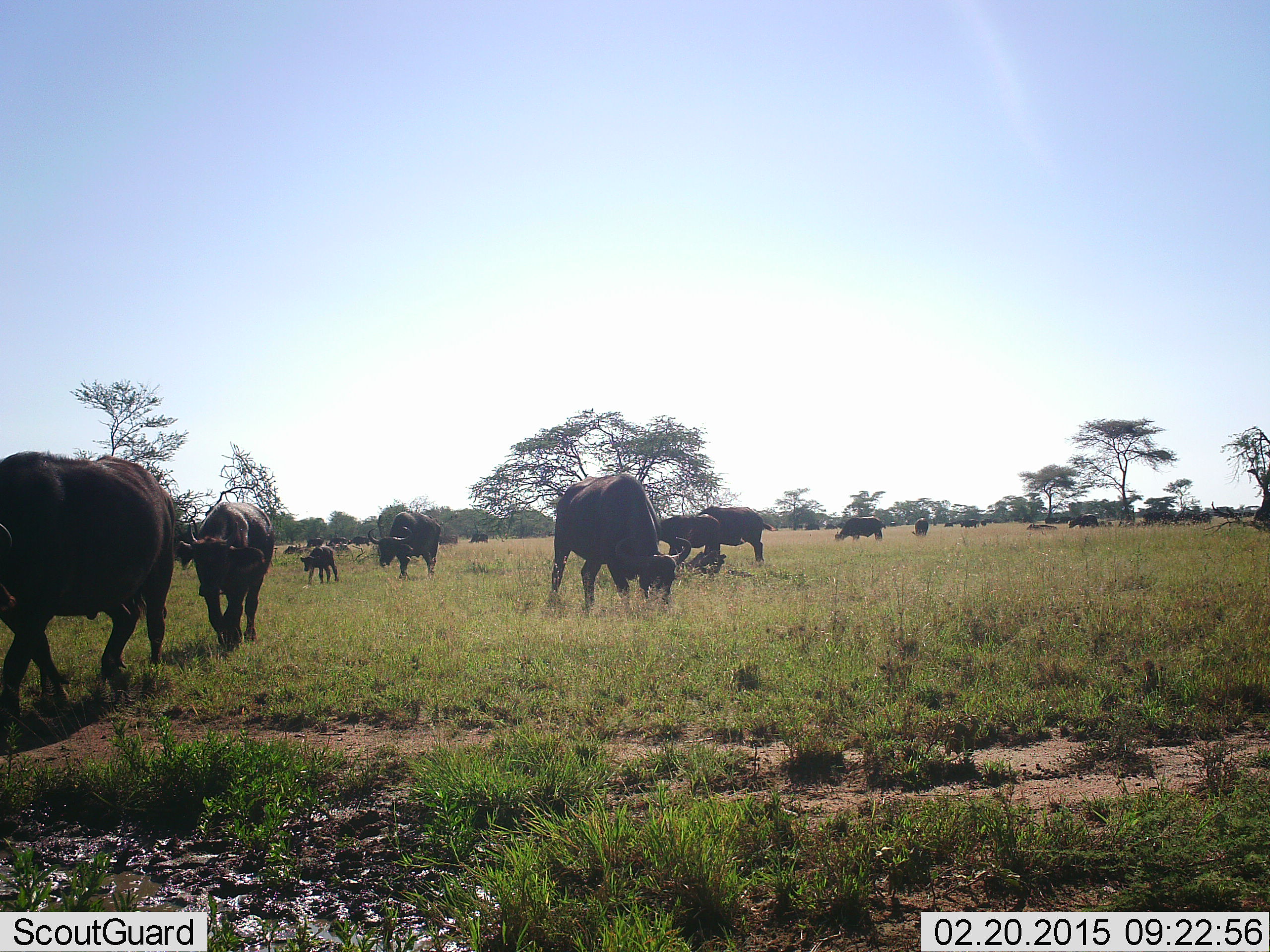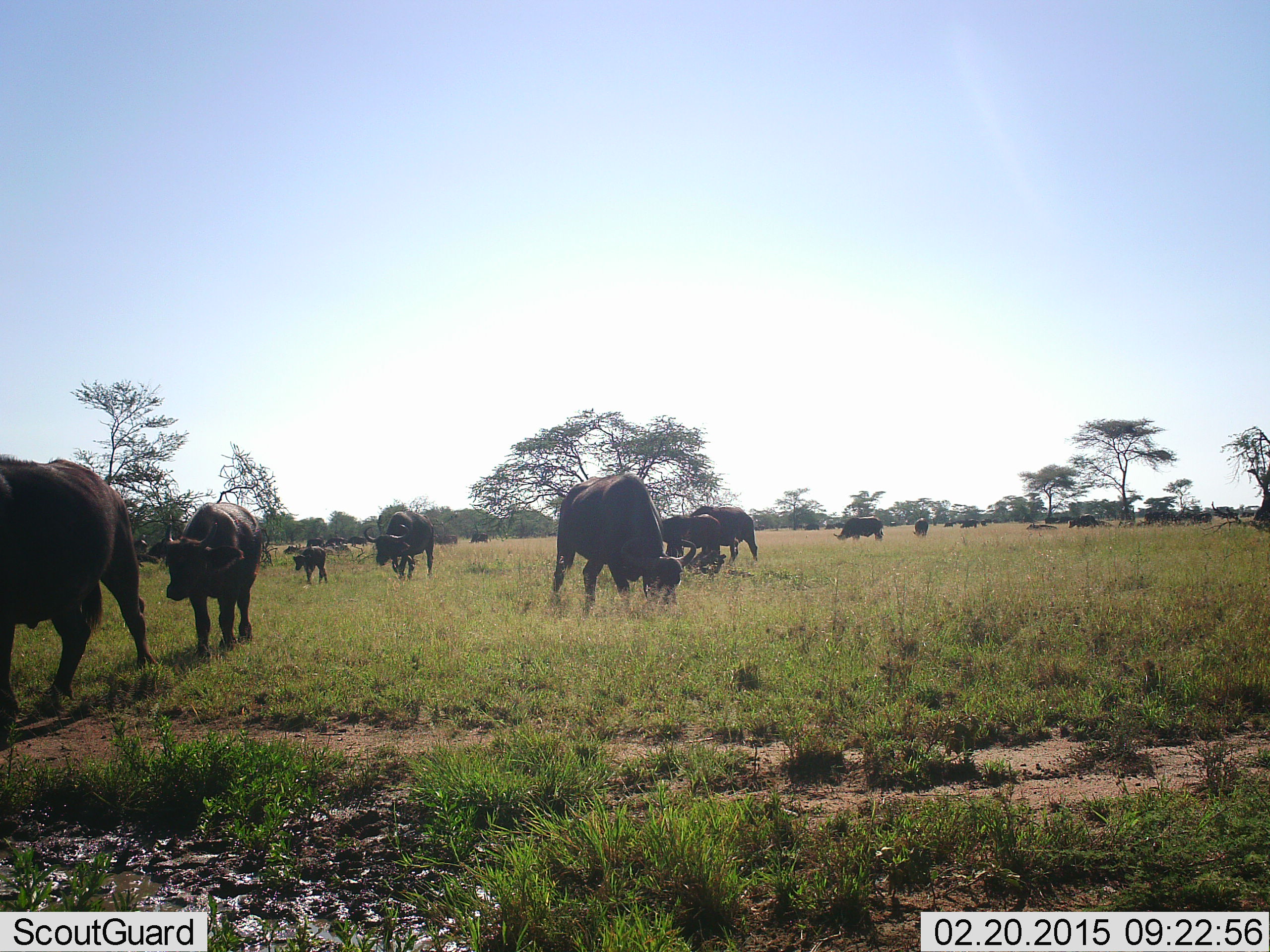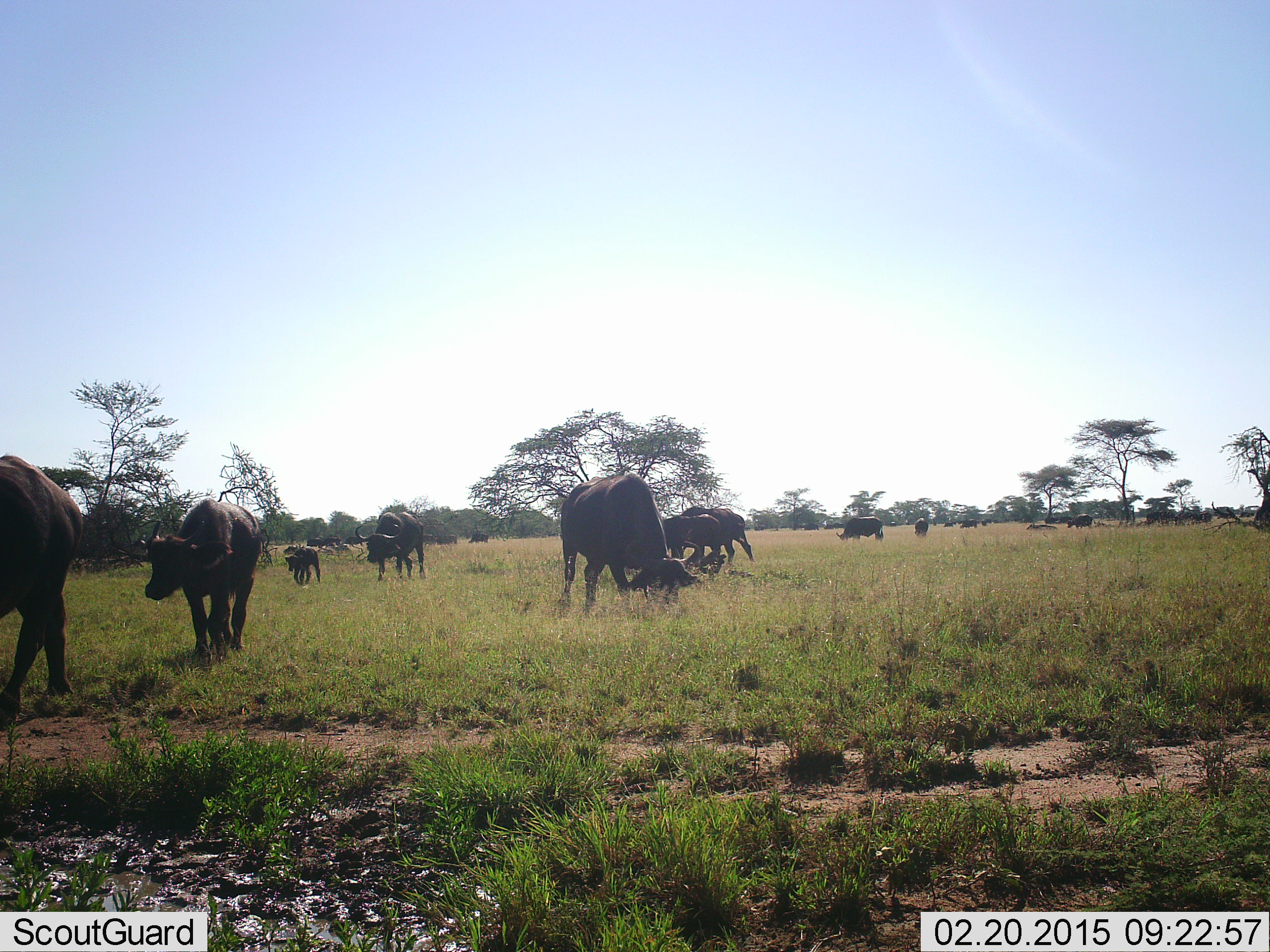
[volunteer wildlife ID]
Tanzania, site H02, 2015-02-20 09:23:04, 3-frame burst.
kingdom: Animalia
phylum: Chordata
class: Mammalia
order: Artiodactyla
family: Bovidae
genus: Syncerus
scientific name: Syncerus caffer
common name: cape buffalo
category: buffalo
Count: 11-50.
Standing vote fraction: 40%.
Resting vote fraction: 10%.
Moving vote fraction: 100%.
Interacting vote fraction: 0%.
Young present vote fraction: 70%.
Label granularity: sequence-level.